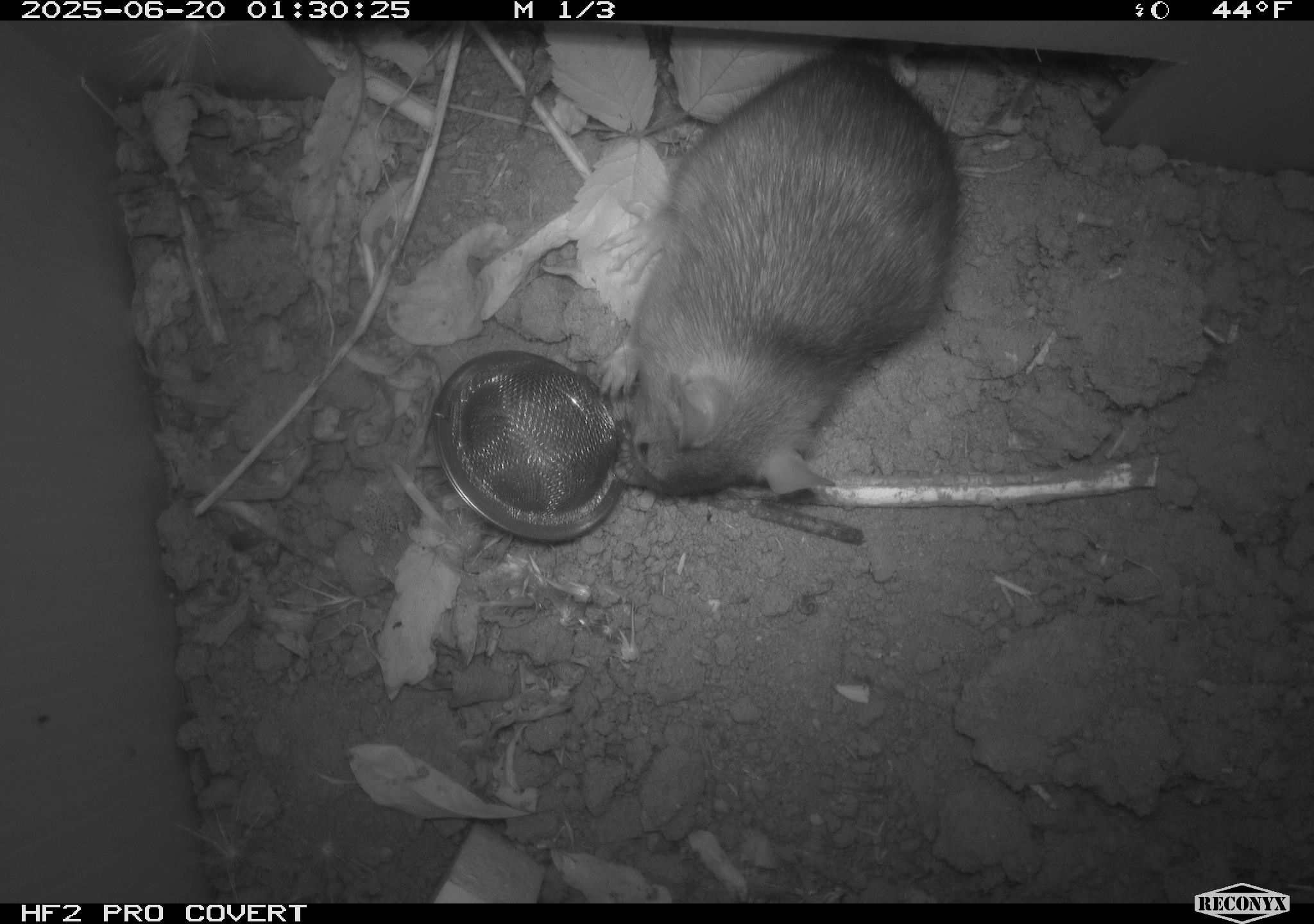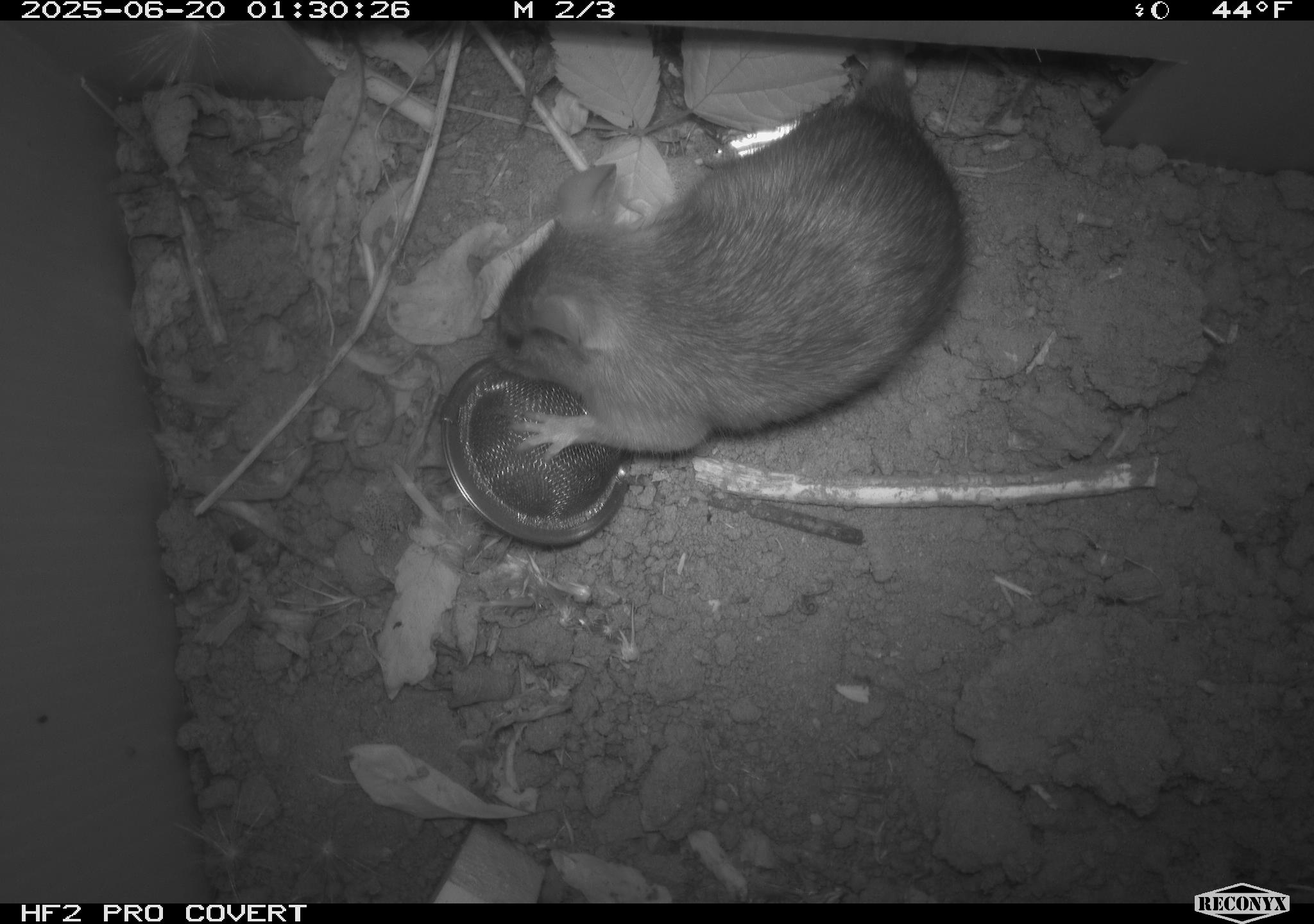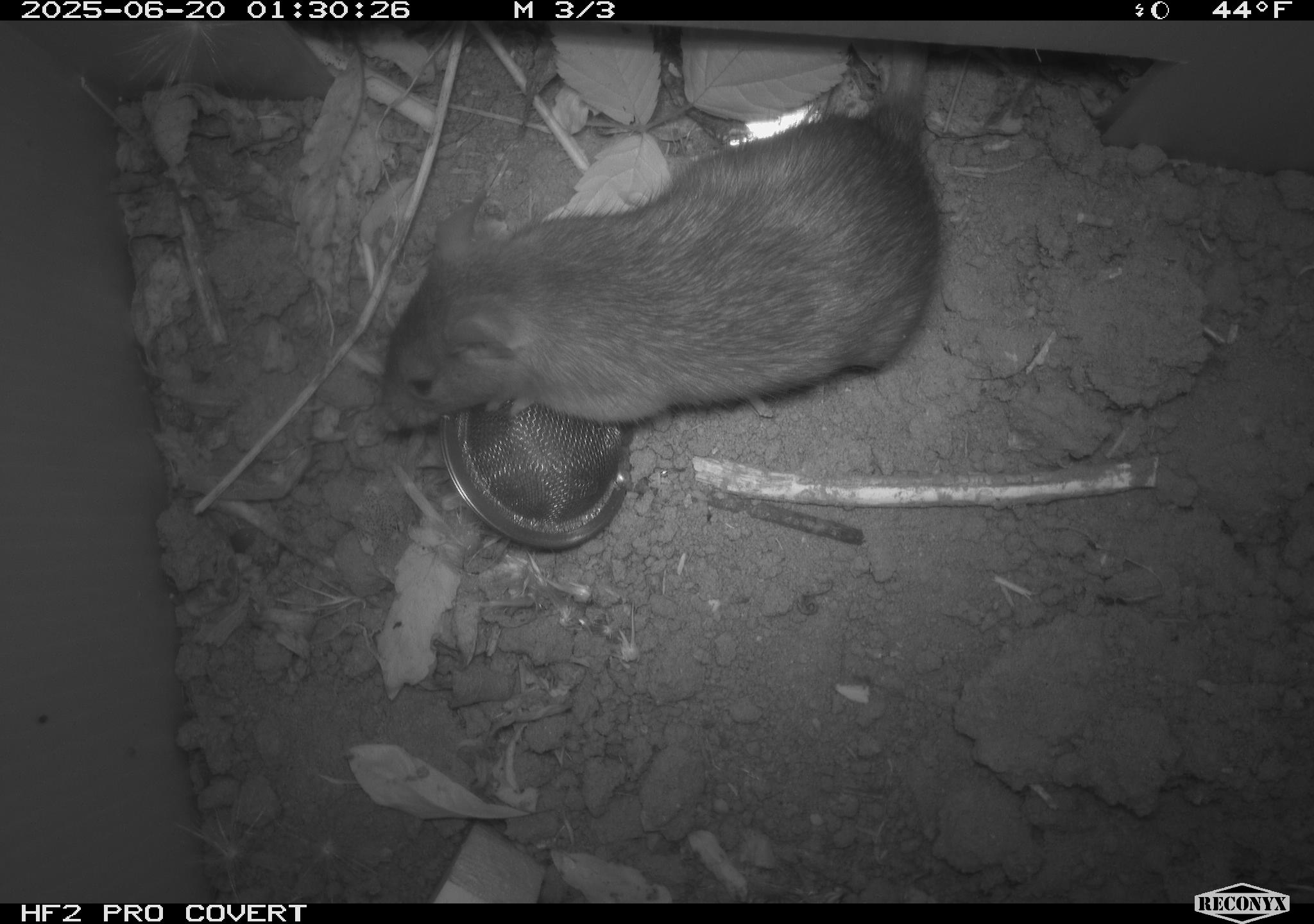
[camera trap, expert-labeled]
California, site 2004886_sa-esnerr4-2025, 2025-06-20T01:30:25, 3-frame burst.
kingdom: Animalia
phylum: Chordata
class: Mammalia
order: Rodentia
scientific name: Rodentia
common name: rodent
Rodent (Rodentia).